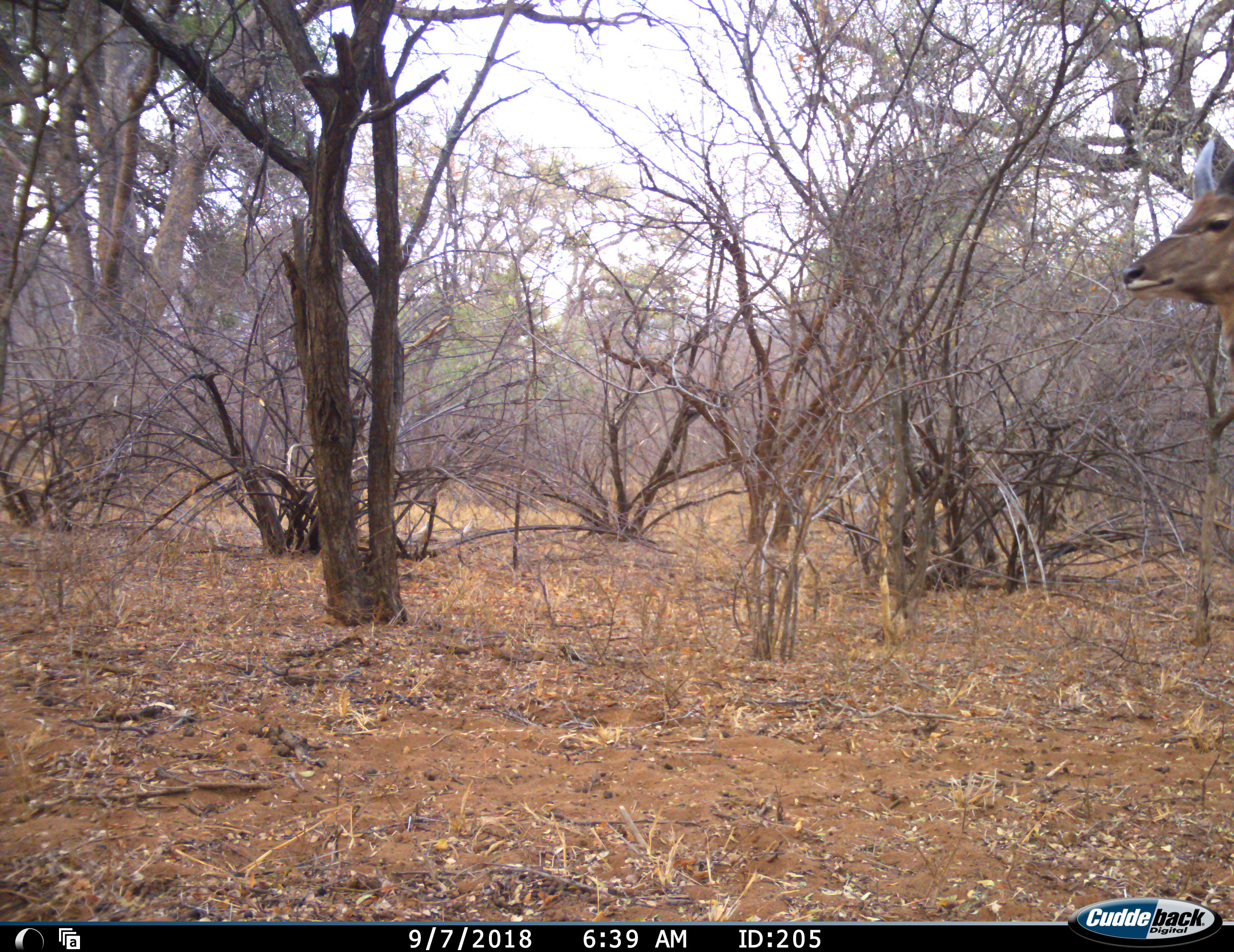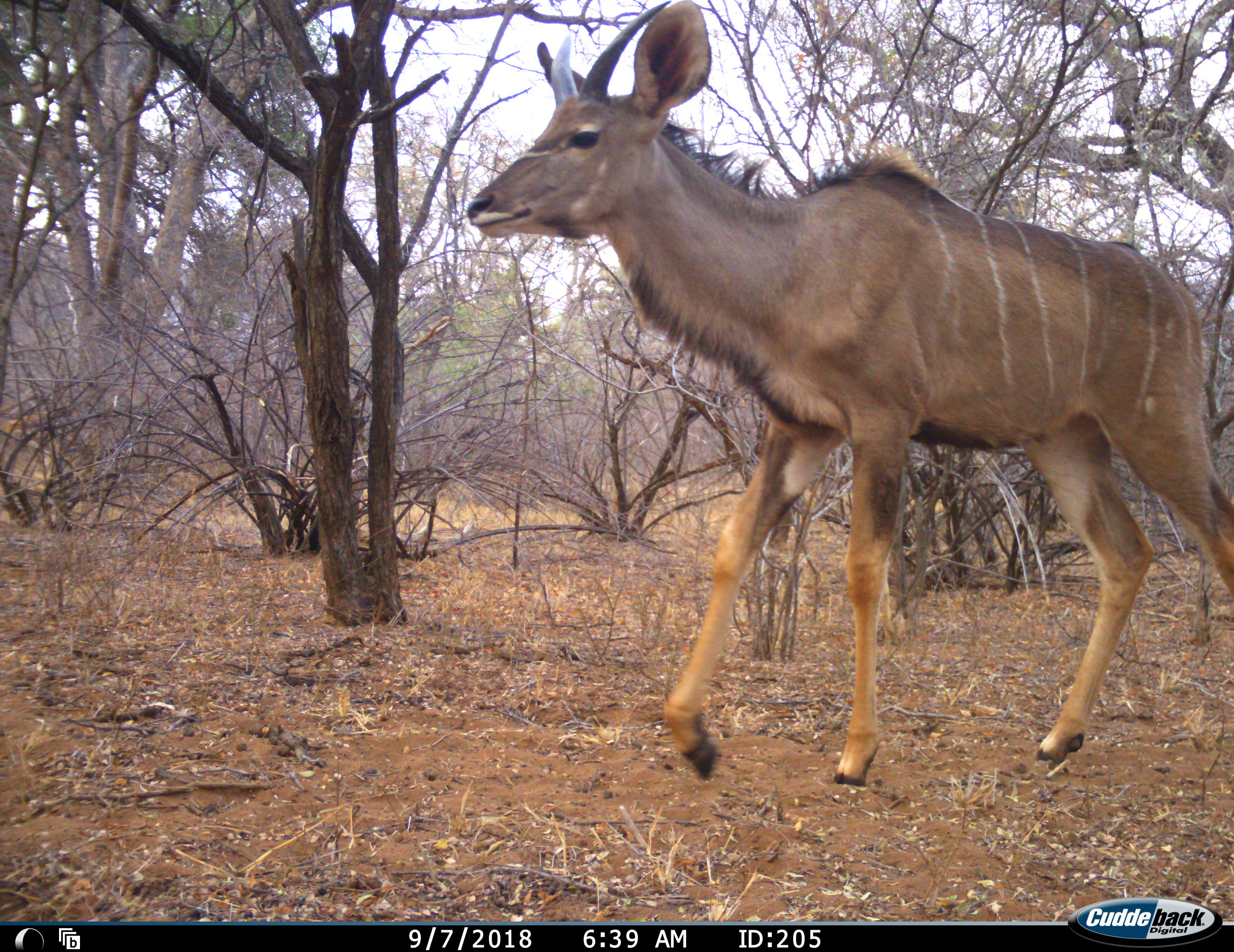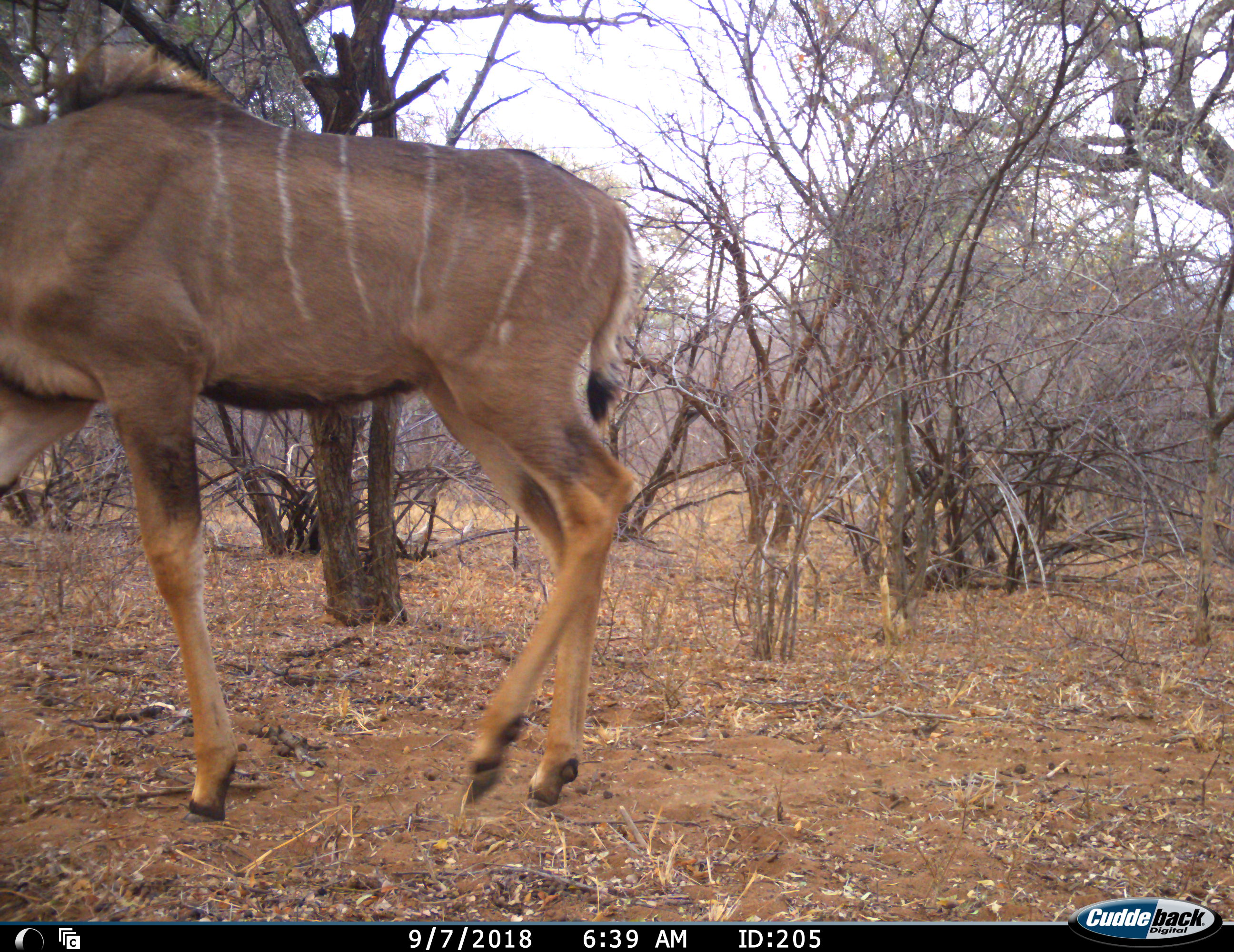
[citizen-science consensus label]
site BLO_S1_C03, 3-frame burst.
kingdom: Animalia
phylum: Chordata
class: Mammalia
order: Artiodactyla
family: Bovidae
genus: Tragelaphus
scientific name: Tragelaphus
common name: kudu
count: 1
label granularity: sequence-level